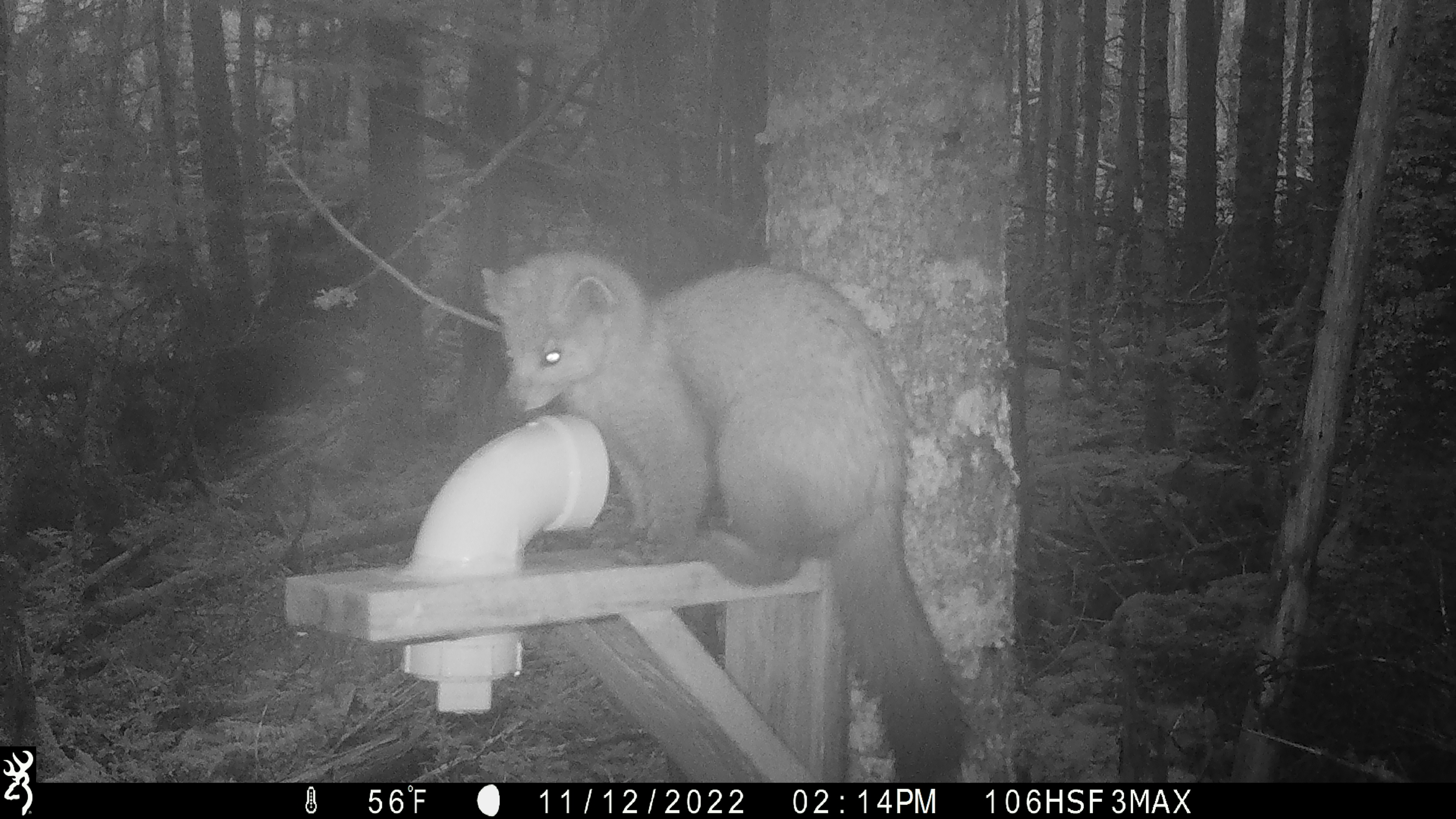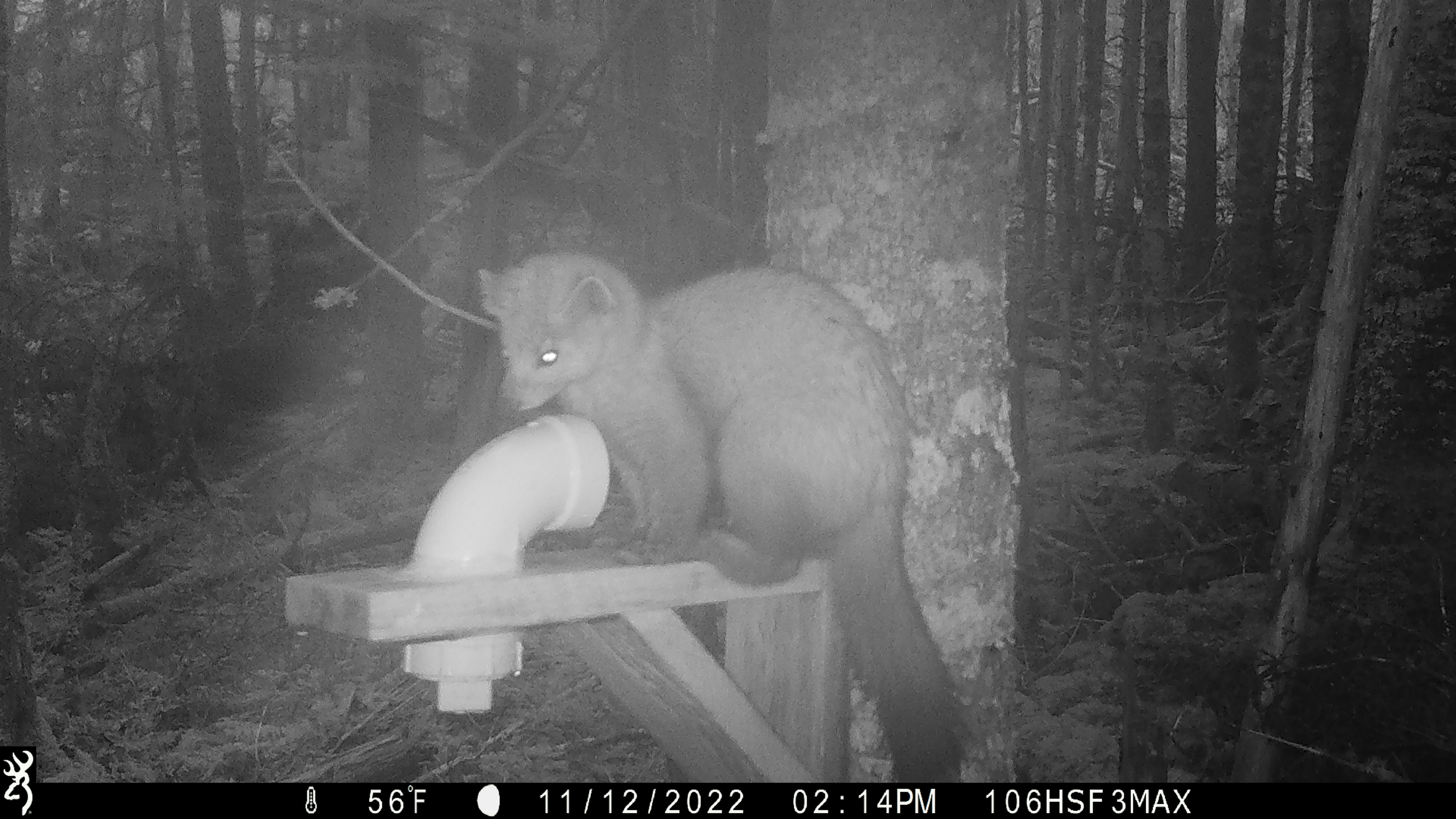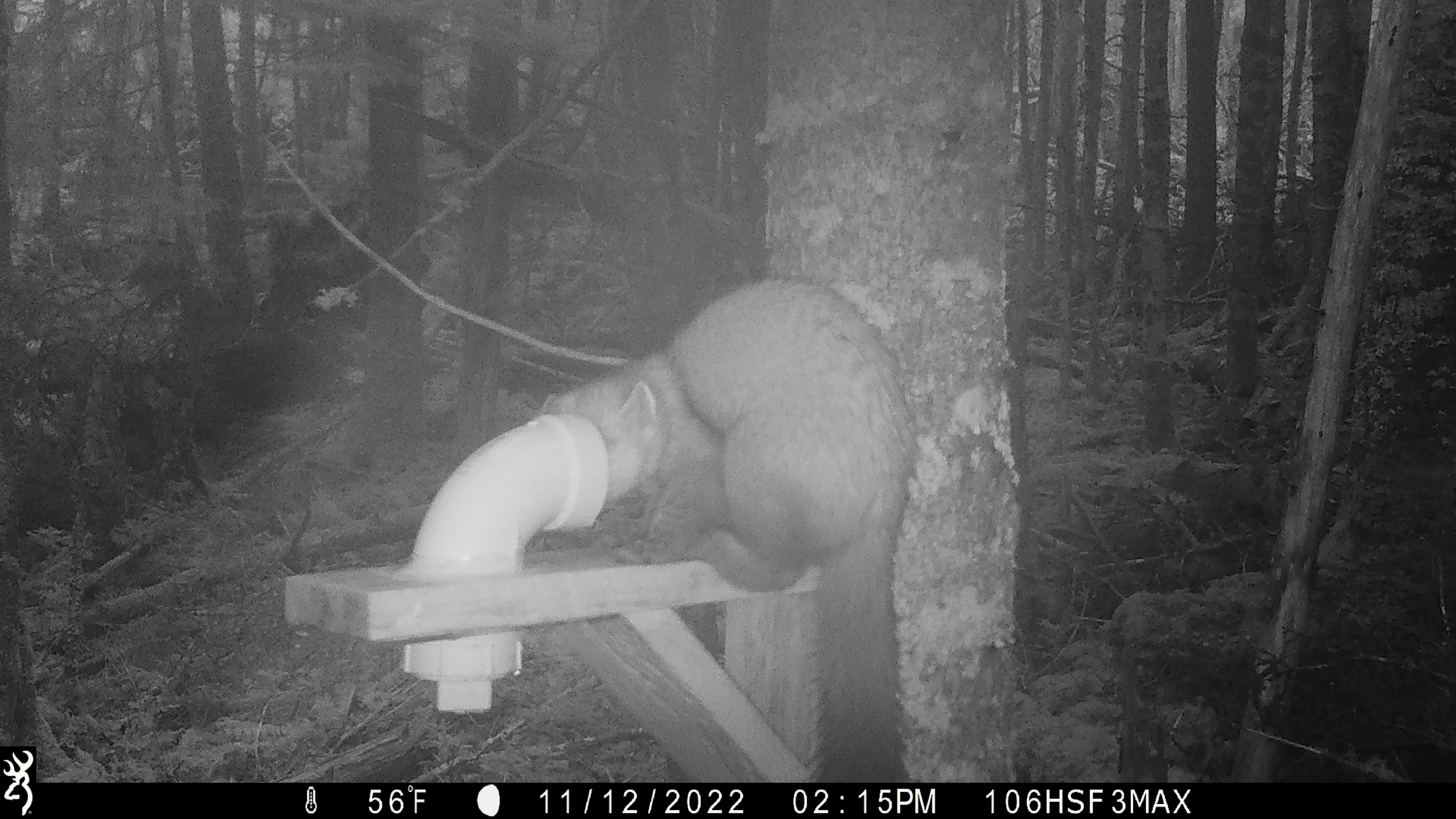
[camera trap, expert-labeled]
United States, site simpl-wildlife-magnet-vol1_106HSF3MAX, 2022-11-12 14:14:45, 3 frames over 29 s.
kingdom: Animalia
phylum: Chordata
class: Mammalia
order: Carnivora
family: Mustelidae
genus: Martes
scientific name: Martes americana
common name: american marten